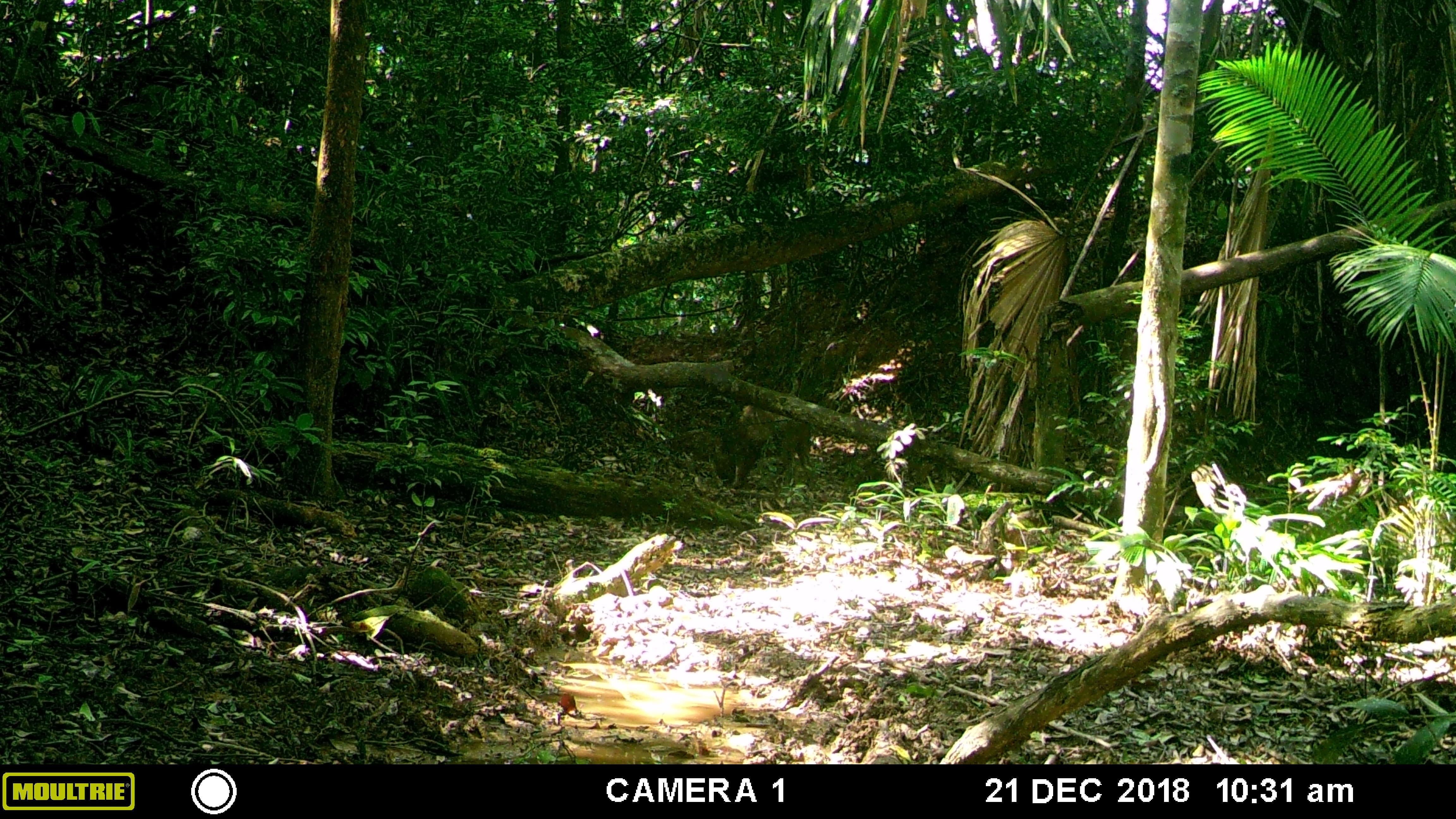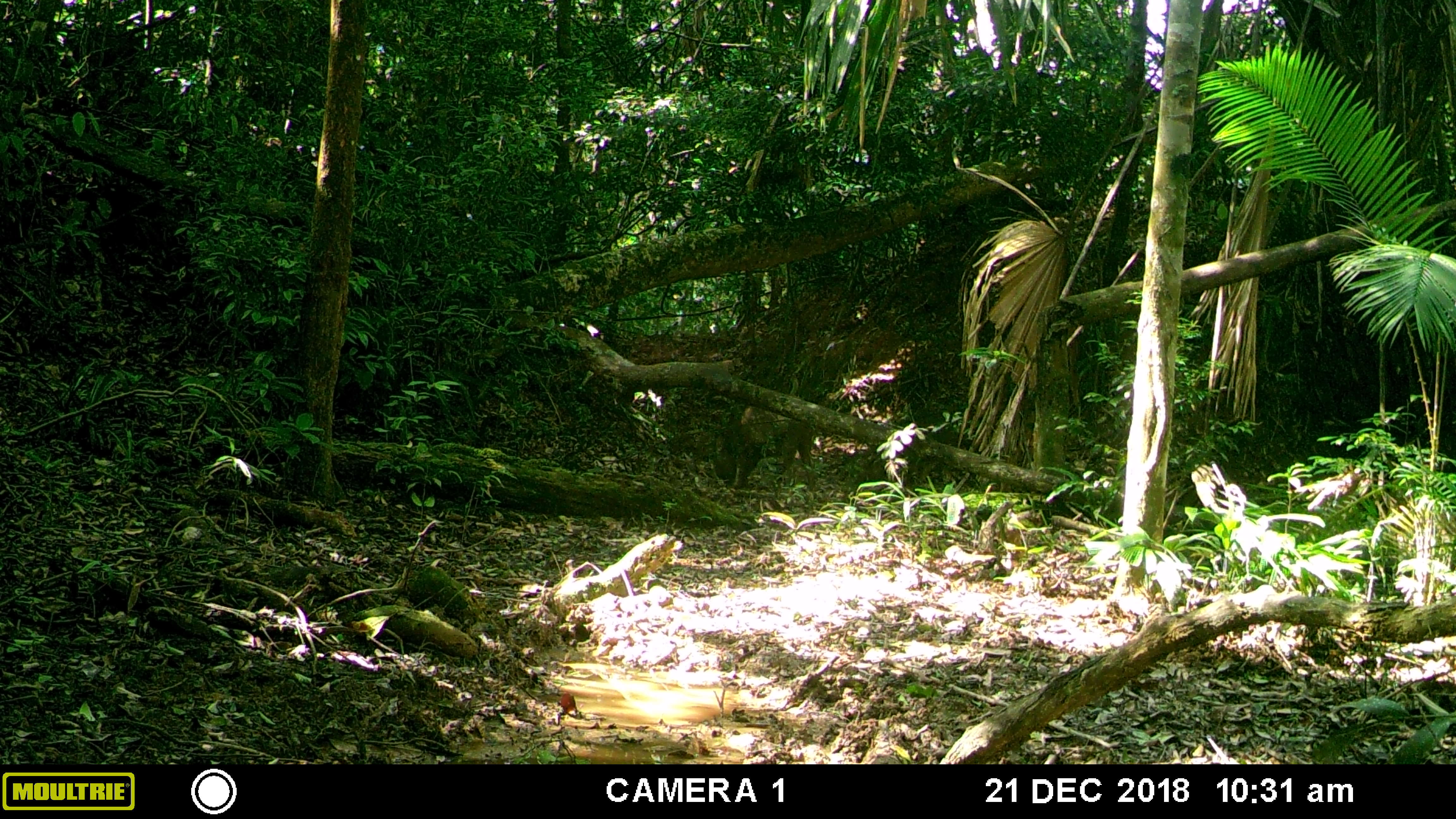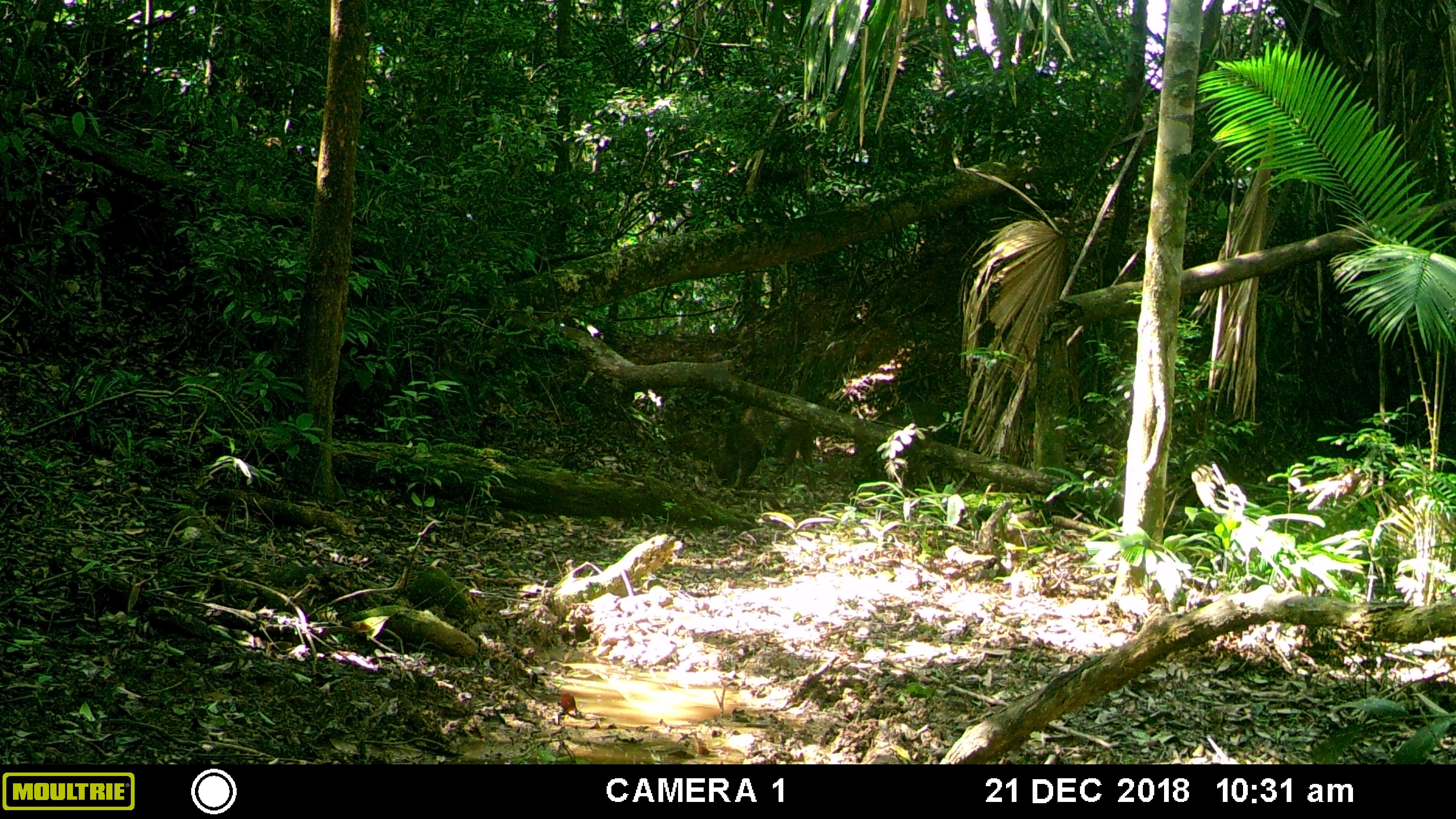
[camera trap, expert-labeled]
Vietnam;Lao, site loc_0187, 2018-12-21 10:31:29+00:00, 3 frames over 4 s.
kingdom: Animalia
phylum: Chordata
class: Mammalia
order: Artiodactyla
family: Suidae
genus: Sus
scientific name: Sus scrofa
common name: eurasian wild pig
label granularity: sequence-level